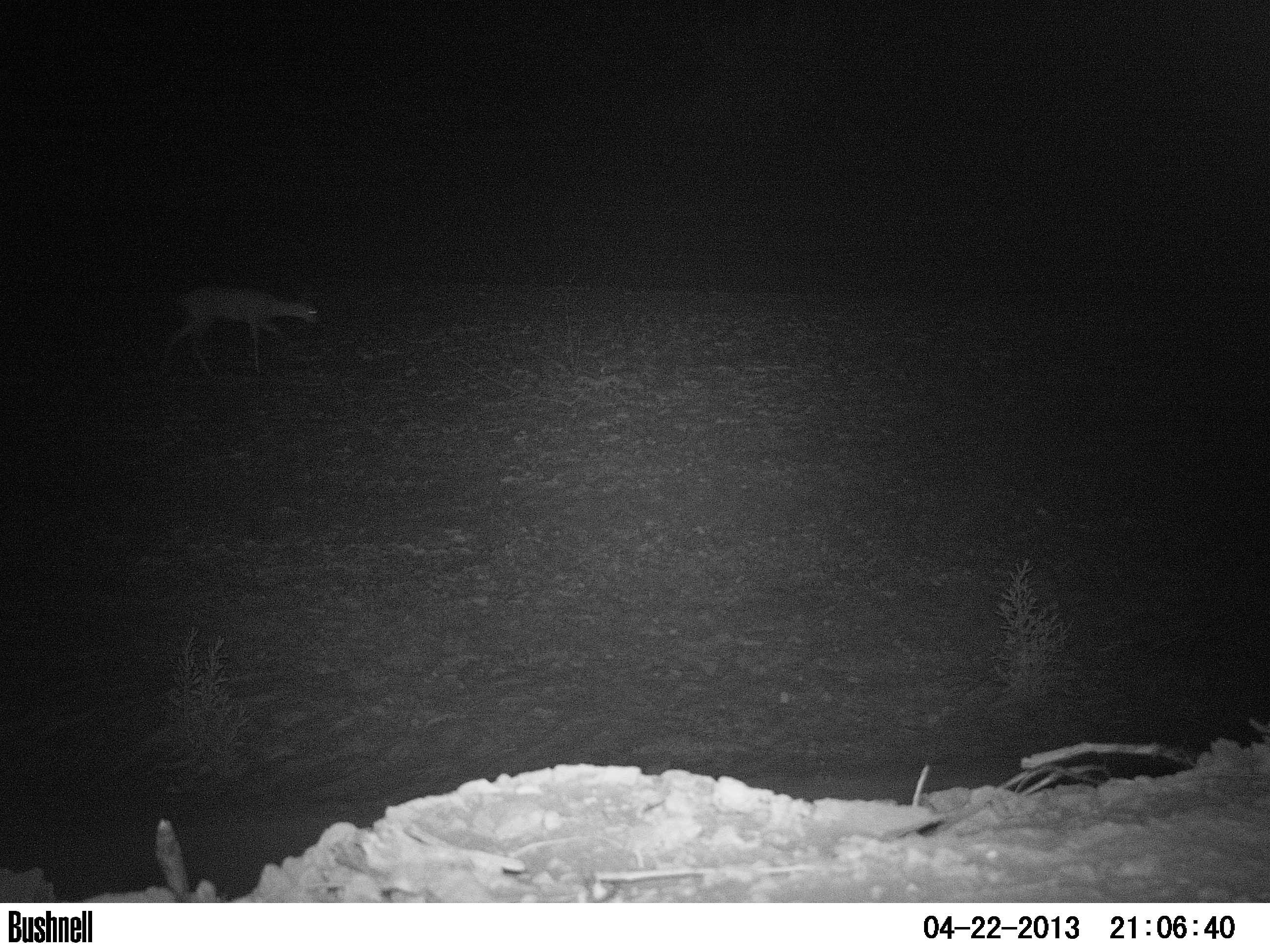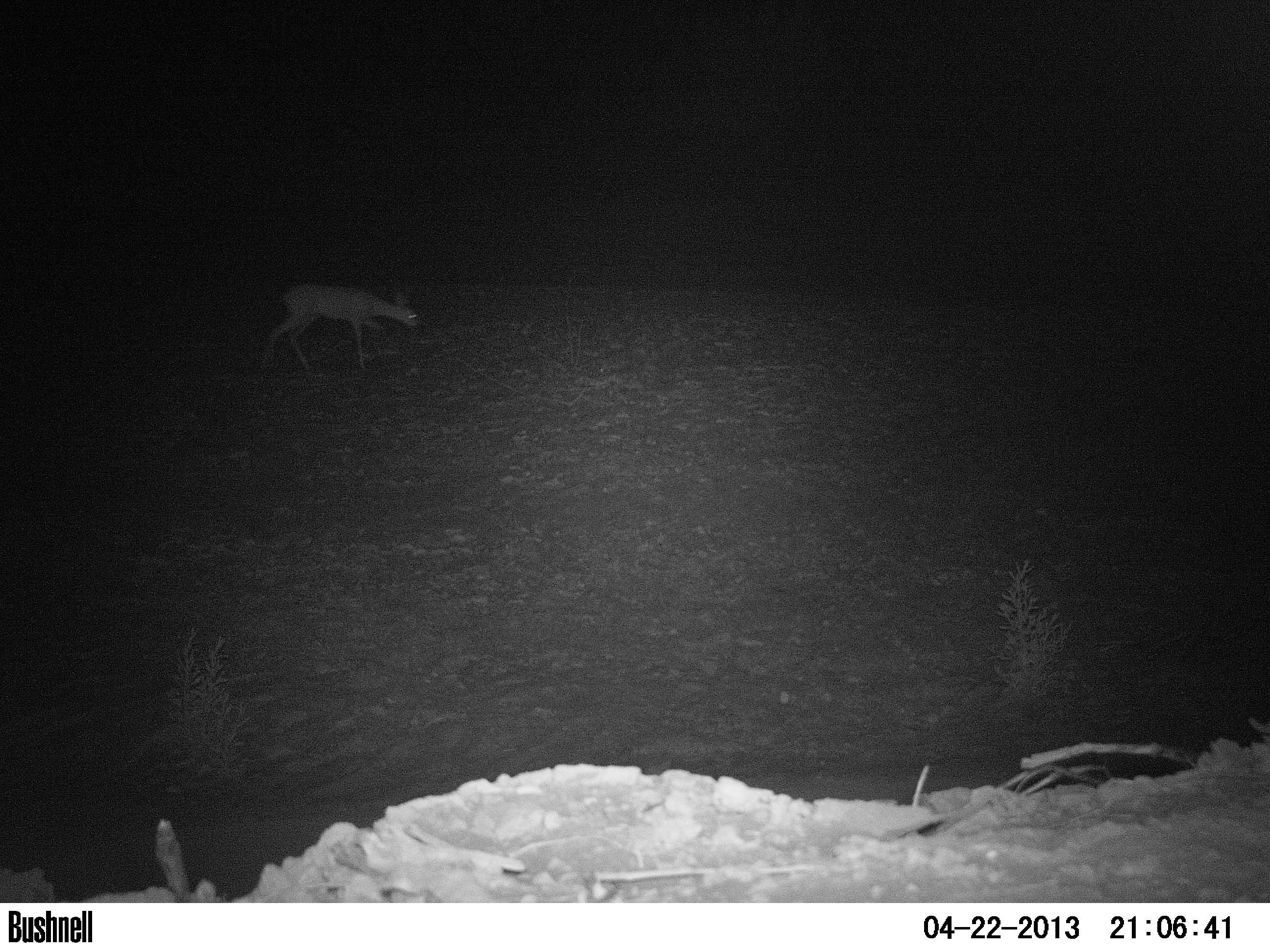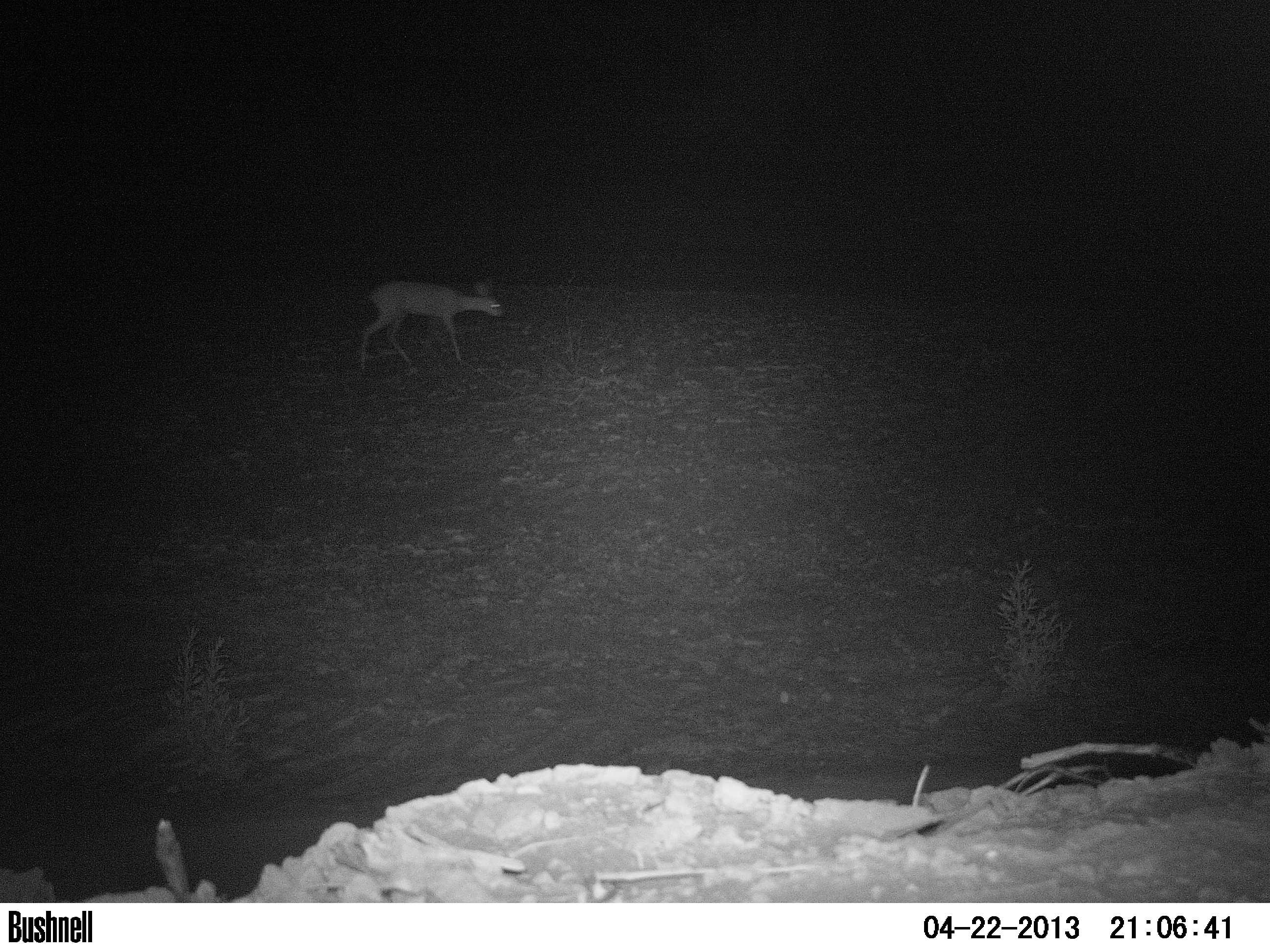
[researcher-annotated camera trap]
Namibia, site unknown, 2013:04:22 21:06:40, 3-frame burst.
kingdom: Animalia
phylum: Chordata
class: Mammalia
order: Artiodactyla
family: Bovidae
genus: Raphicerus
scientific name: Raphicerus campestris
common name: steenbok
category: raphiceros campestris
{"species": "raphiceros campestris (steenbok) (Raphicerus campestris)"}